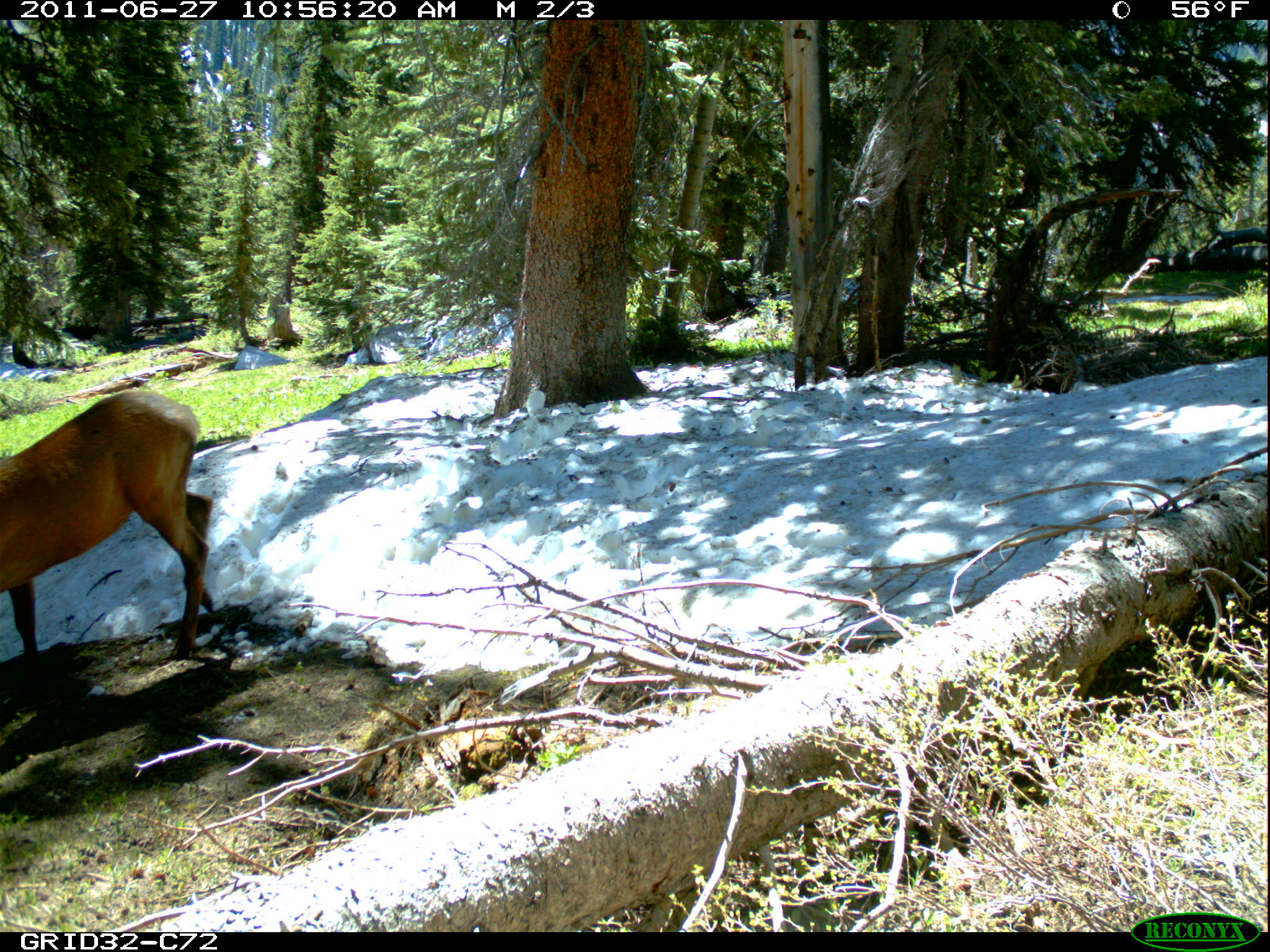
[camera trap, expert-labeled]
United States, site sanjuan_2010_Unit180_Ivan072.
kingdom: Animalia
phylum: Chordata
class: Mammalia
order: Artiodactyla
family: Cervidae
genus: Cervus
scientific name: Cervus elaphus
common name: red deer